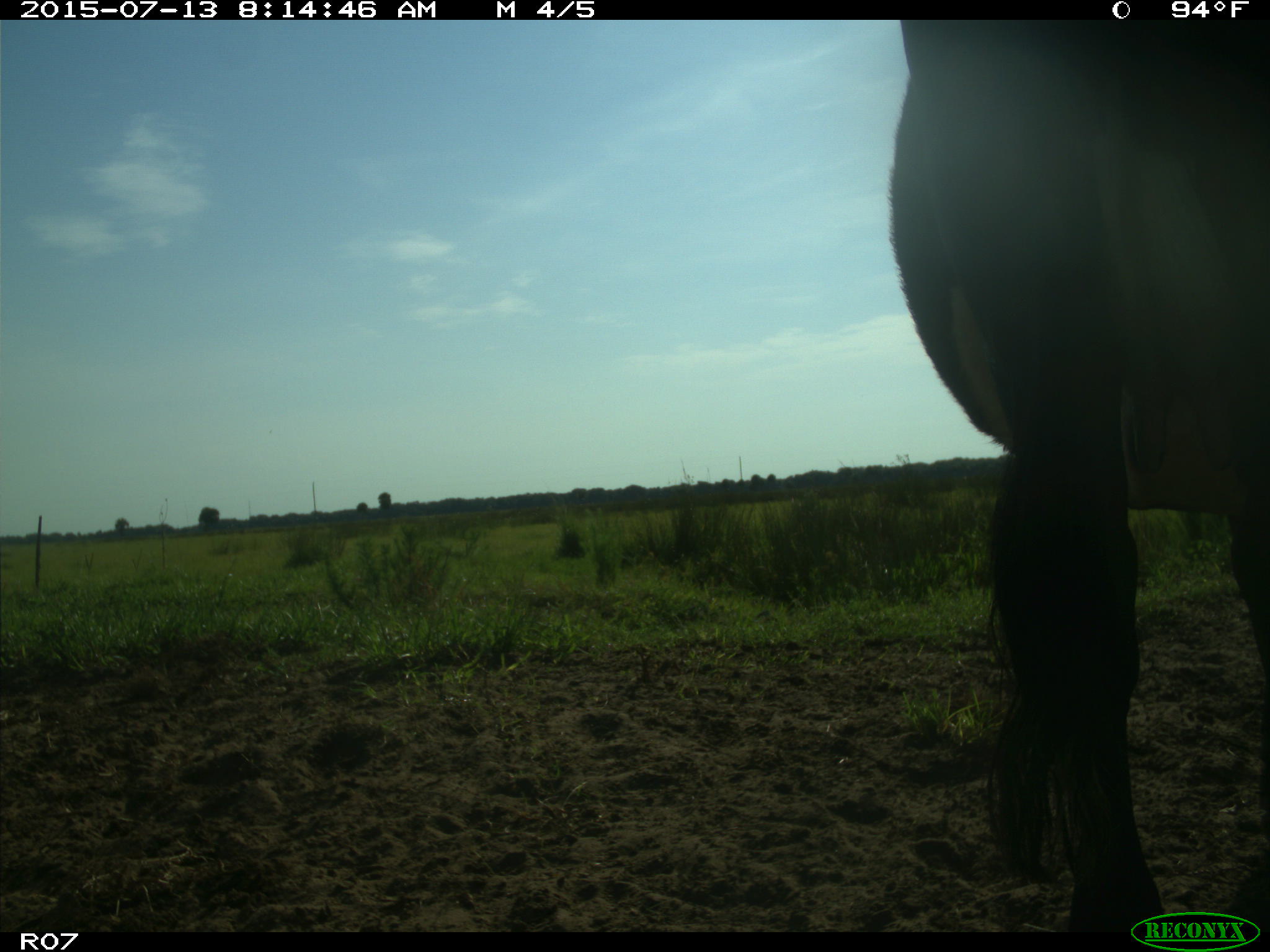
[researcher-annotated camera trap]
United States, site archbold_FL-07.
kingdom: Animalia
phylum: Chordata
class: Mammalia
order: Artiodactyla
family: Bovidae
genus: Bos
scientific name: Bos taurus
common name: domestic cow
Bos taurus (domestic cow).